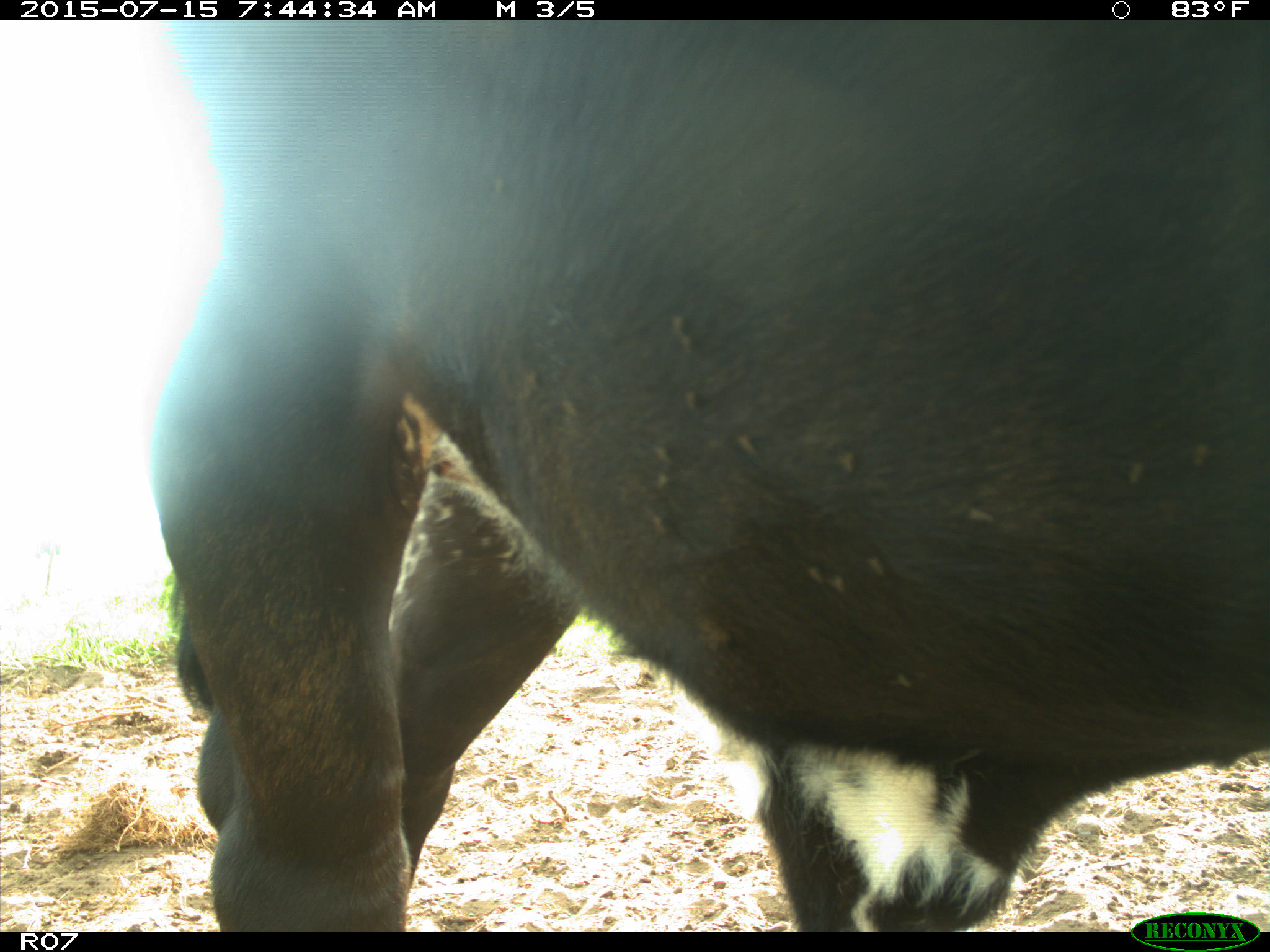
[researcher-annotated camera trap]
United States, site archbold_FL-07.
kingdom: Animalia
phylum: Chordata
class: Mammalia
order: Artiodactyla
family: Bovidae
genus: Bos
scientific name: Bos taurus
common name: domestic cow